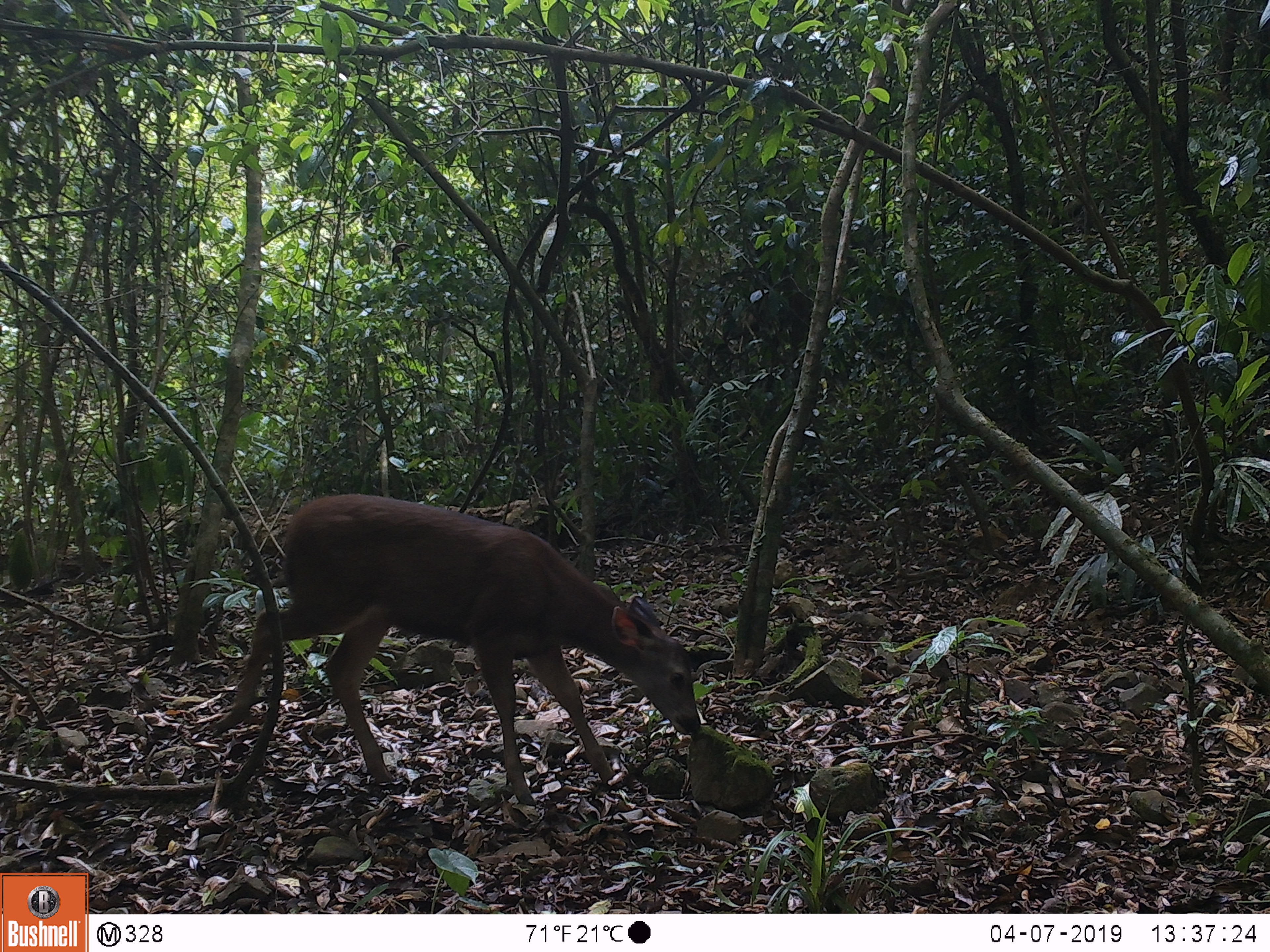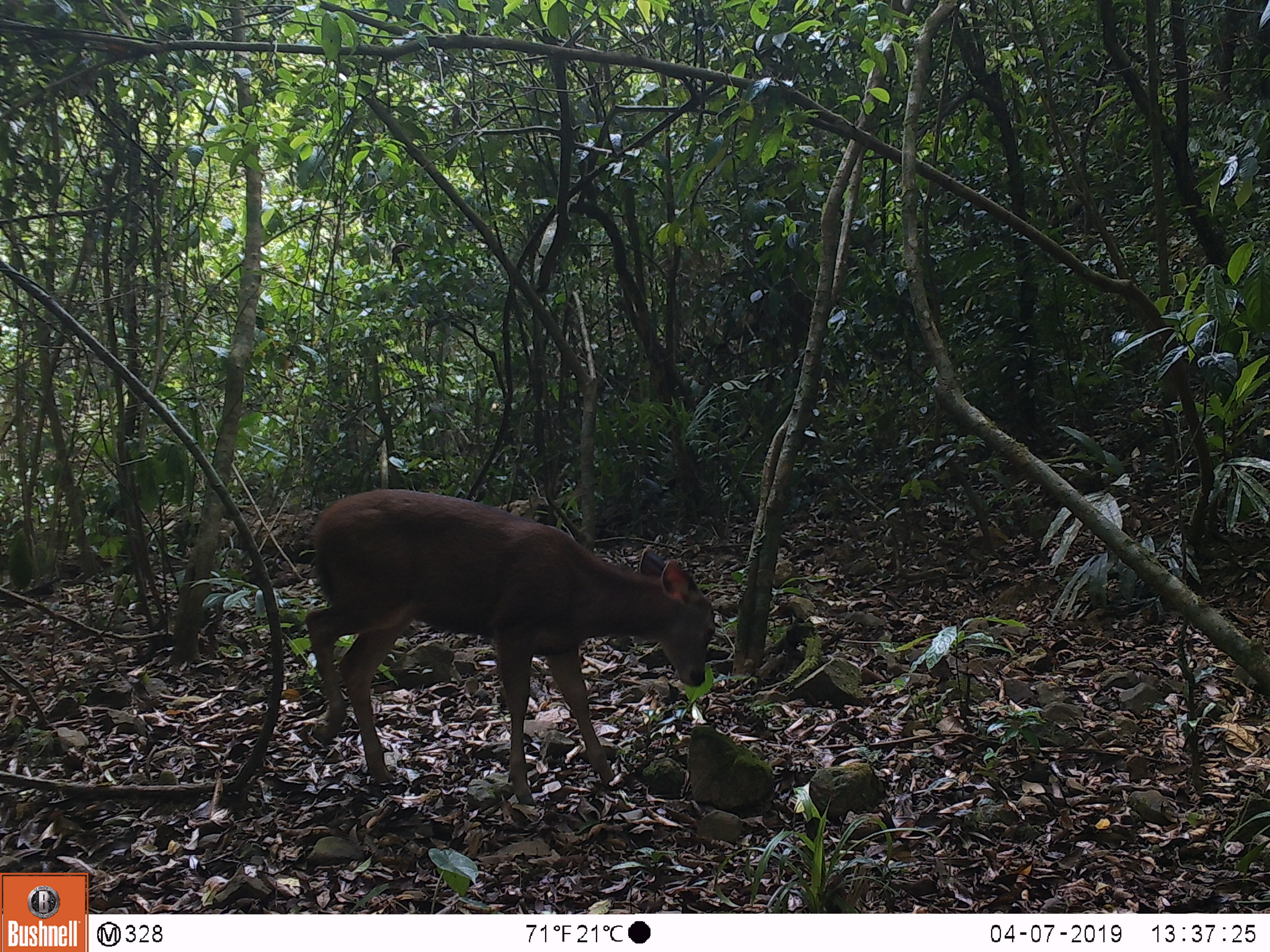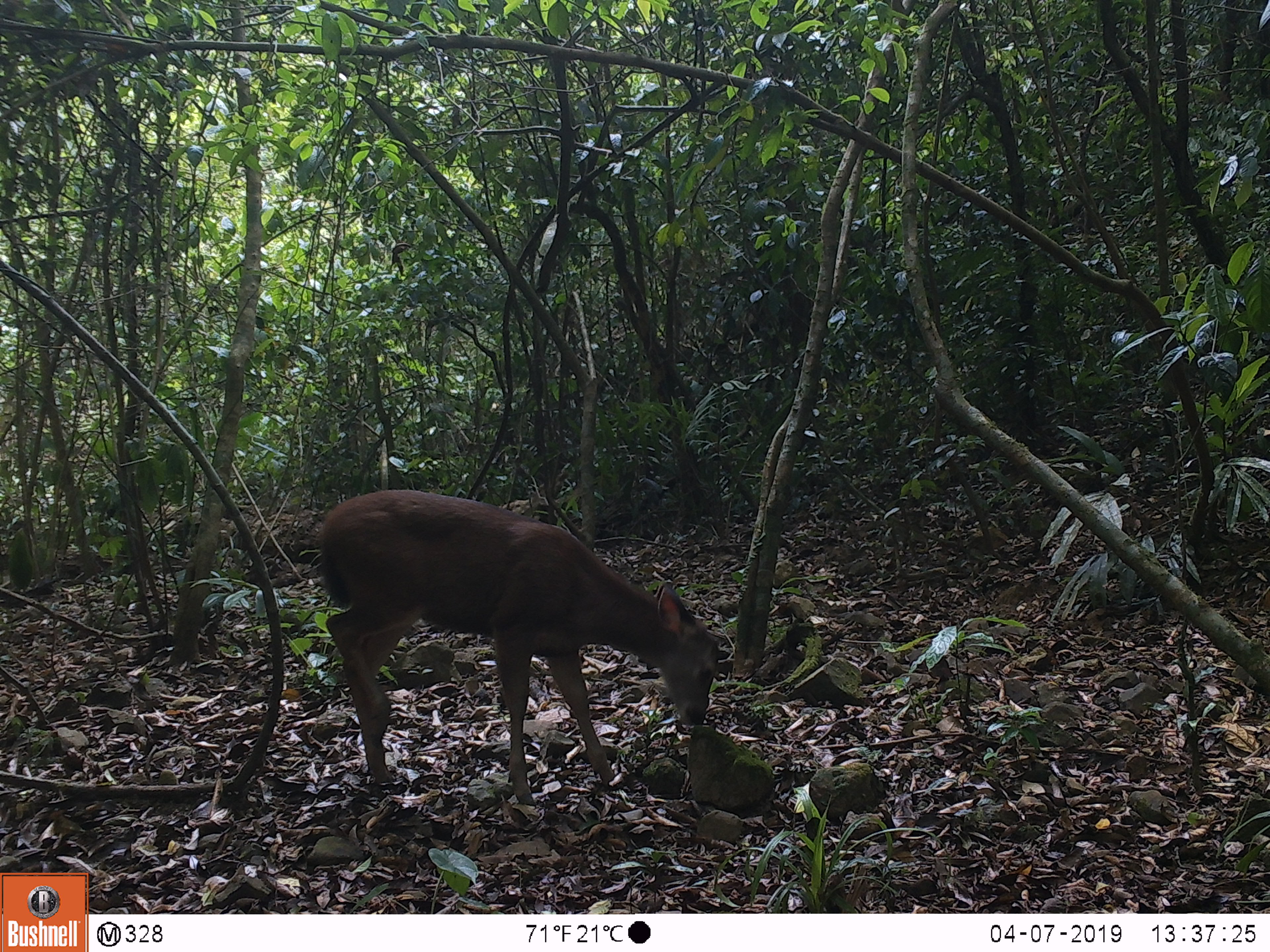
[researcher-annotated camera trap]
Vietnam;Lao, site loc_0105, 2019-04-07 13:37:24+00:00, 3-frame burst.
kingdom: Animalia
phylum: Chordata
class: Mammalia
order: Artiodactyla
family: Cervidae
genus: Rusa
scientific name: Rusa unicolor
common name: sambar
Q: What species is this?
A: Sambar (Rusa unicolor).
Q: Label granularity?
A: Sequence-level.